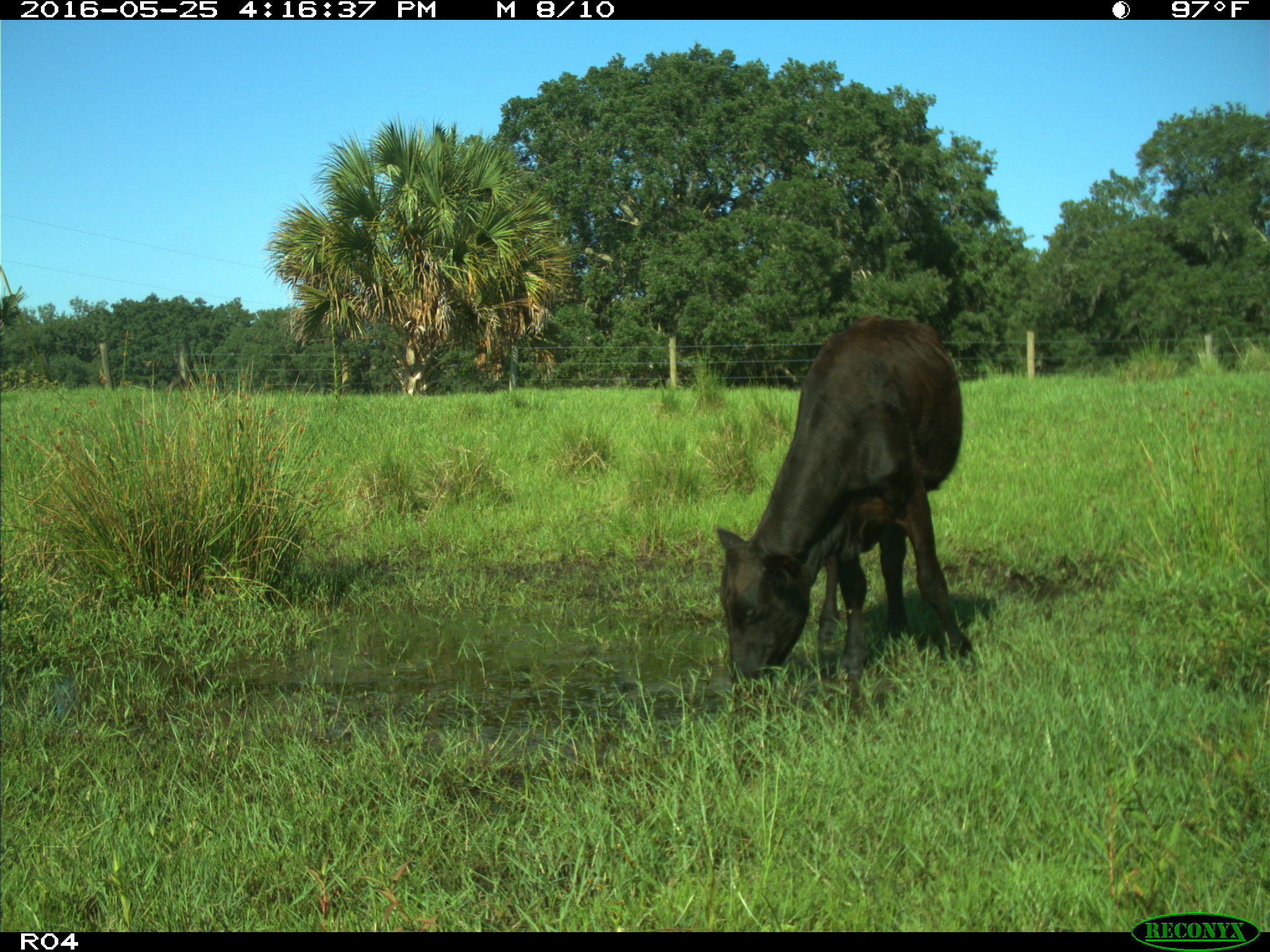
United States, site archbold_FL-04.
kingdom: Animalia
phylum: Chordata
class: Mammalia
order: Artiodactyla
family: Bovidae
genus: Bos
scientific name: Bos taurus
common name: domestic cow